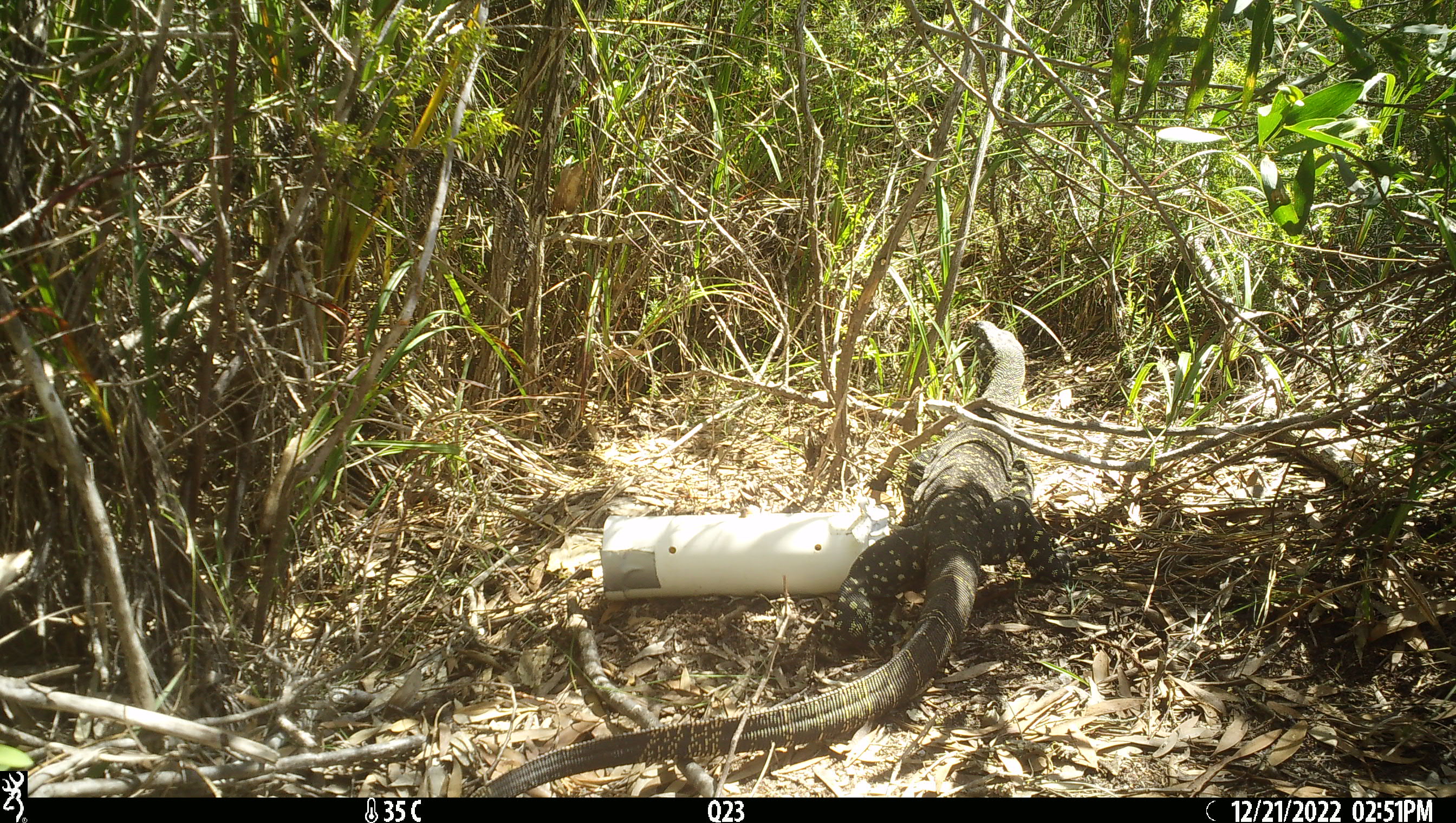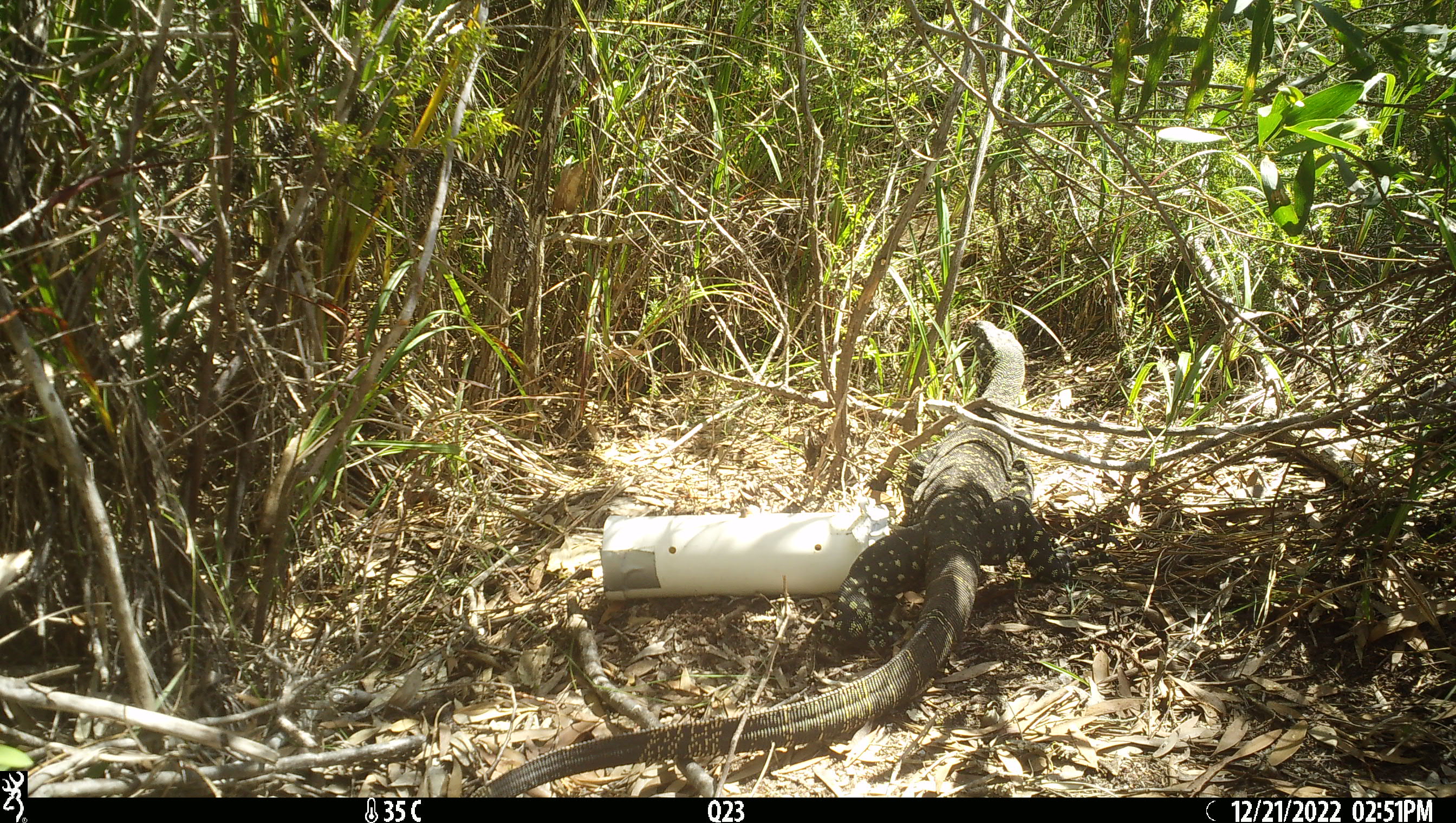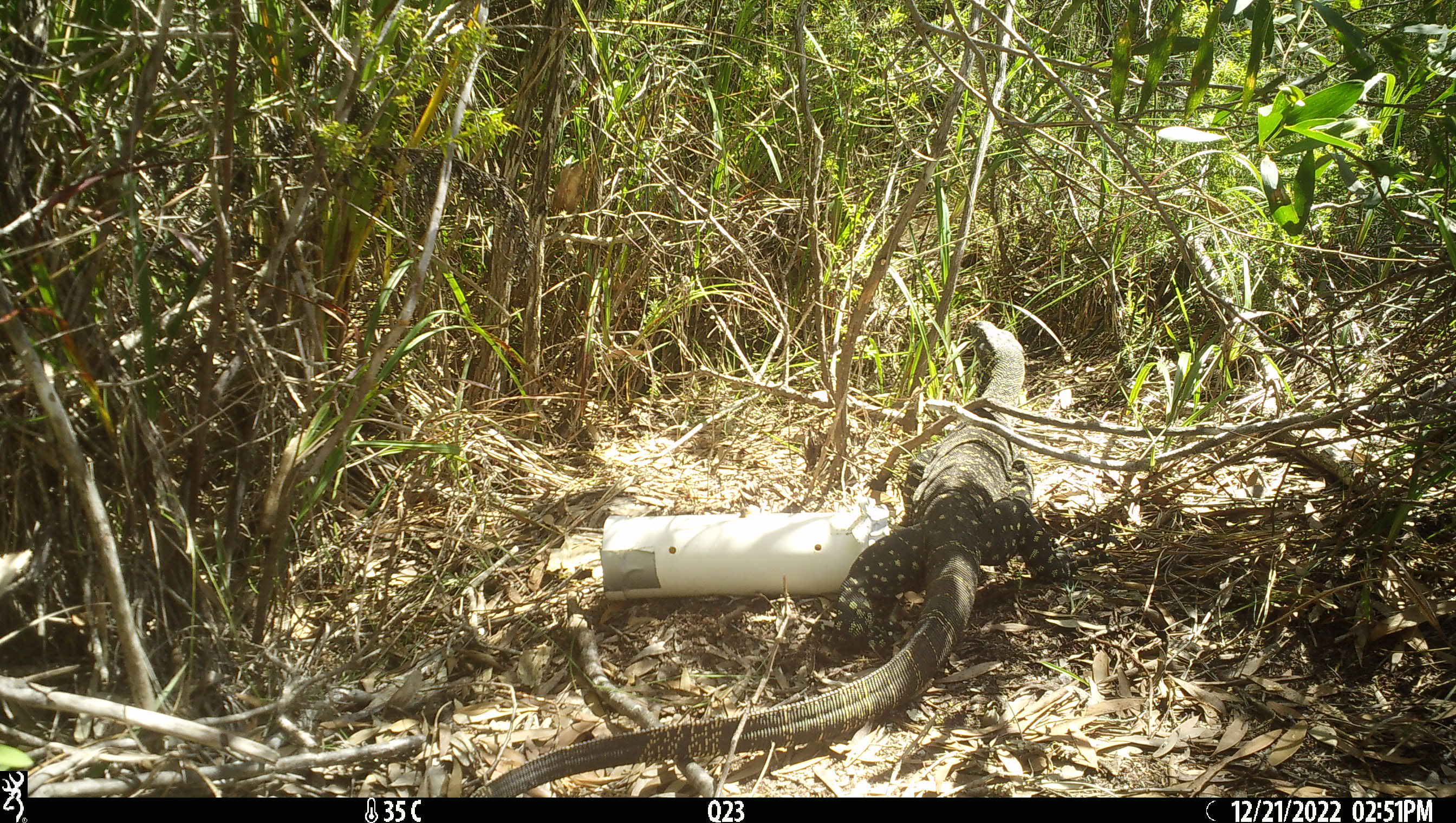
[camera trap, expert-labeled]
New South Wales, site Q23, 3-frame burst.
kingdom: Animalia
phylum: Chordata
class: Reptilia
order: Squamata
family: Varanidae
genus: Varanus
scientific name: Varanus varius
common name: lace monitor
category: goanna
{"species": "goanna (lace monitor) (Varanus varius)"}